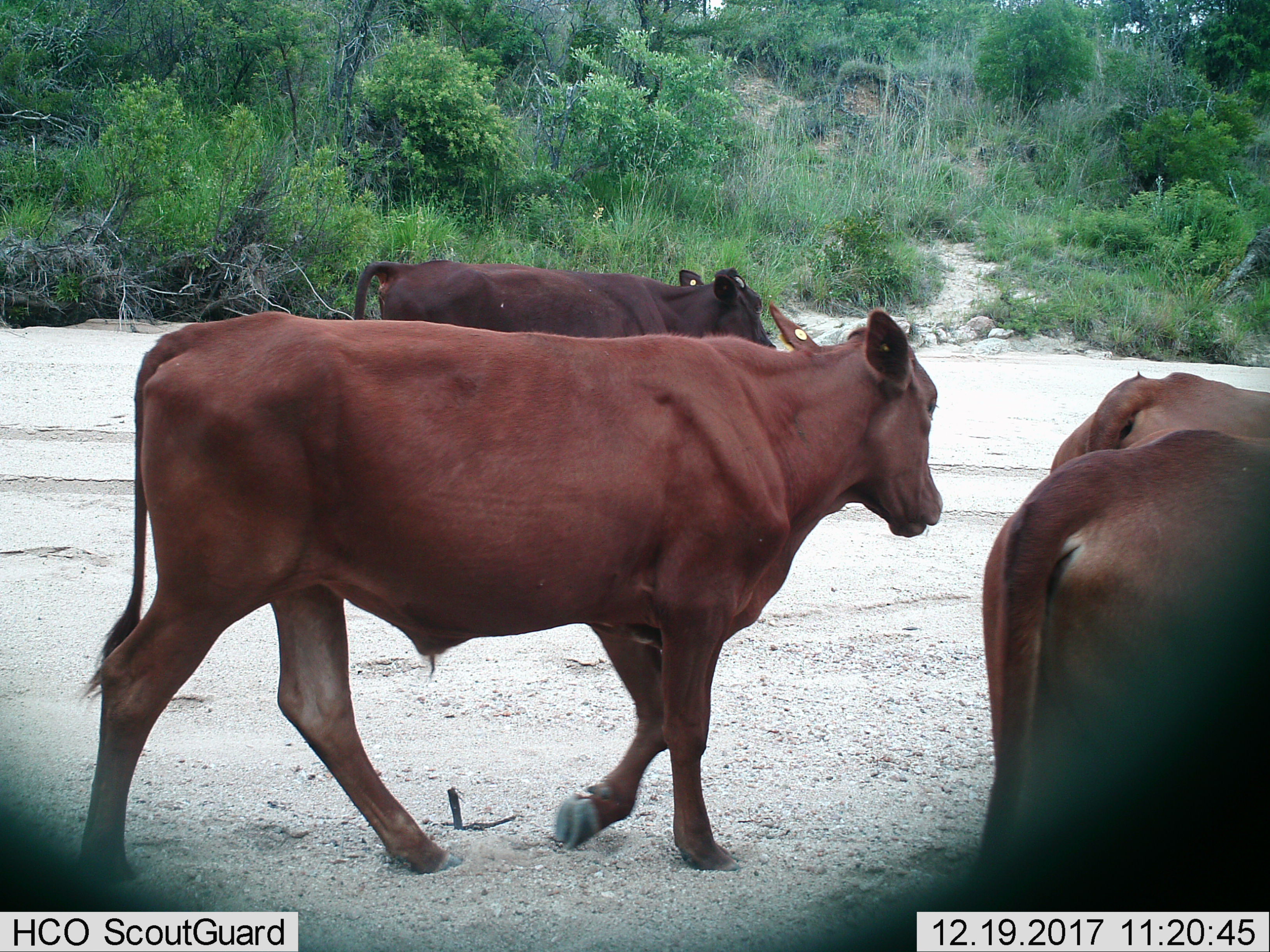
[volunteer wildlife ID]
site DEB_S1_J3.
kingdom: Animalia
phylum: Chordata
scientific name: Vertebrata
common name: domestic animal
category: domesticanimal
Domesticanimal (domestic animal) (Vertebrata), count 4. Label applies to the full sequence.